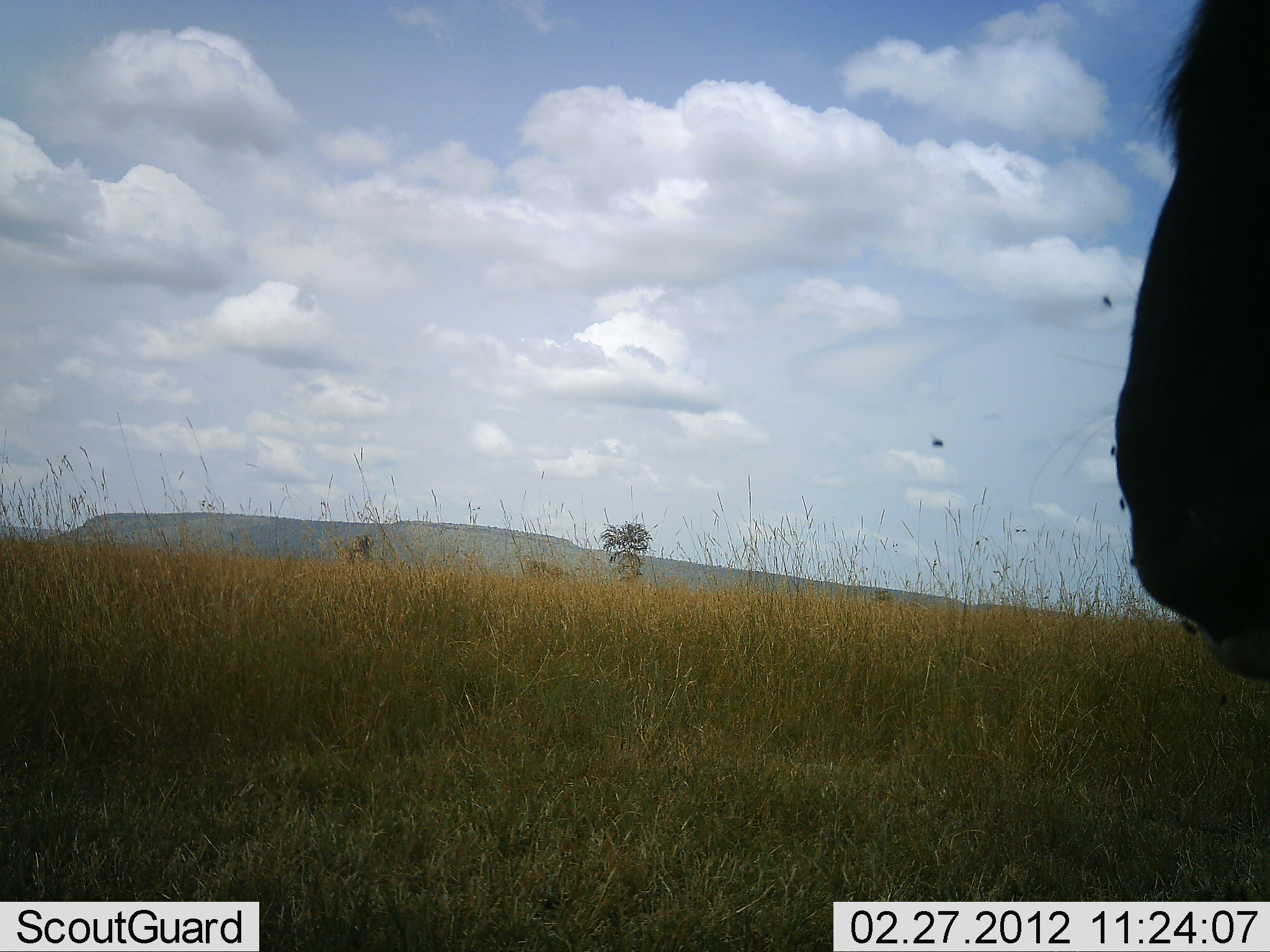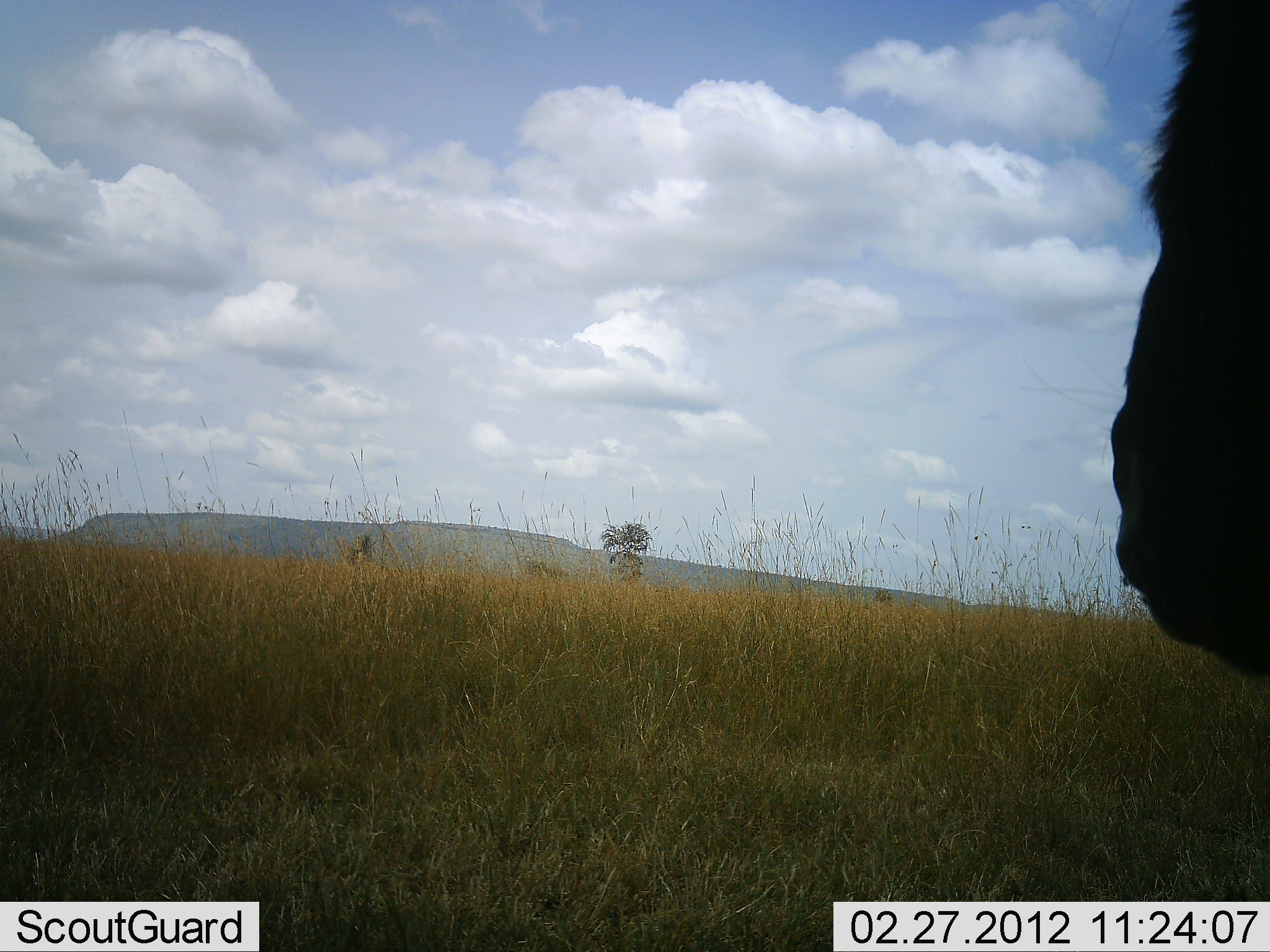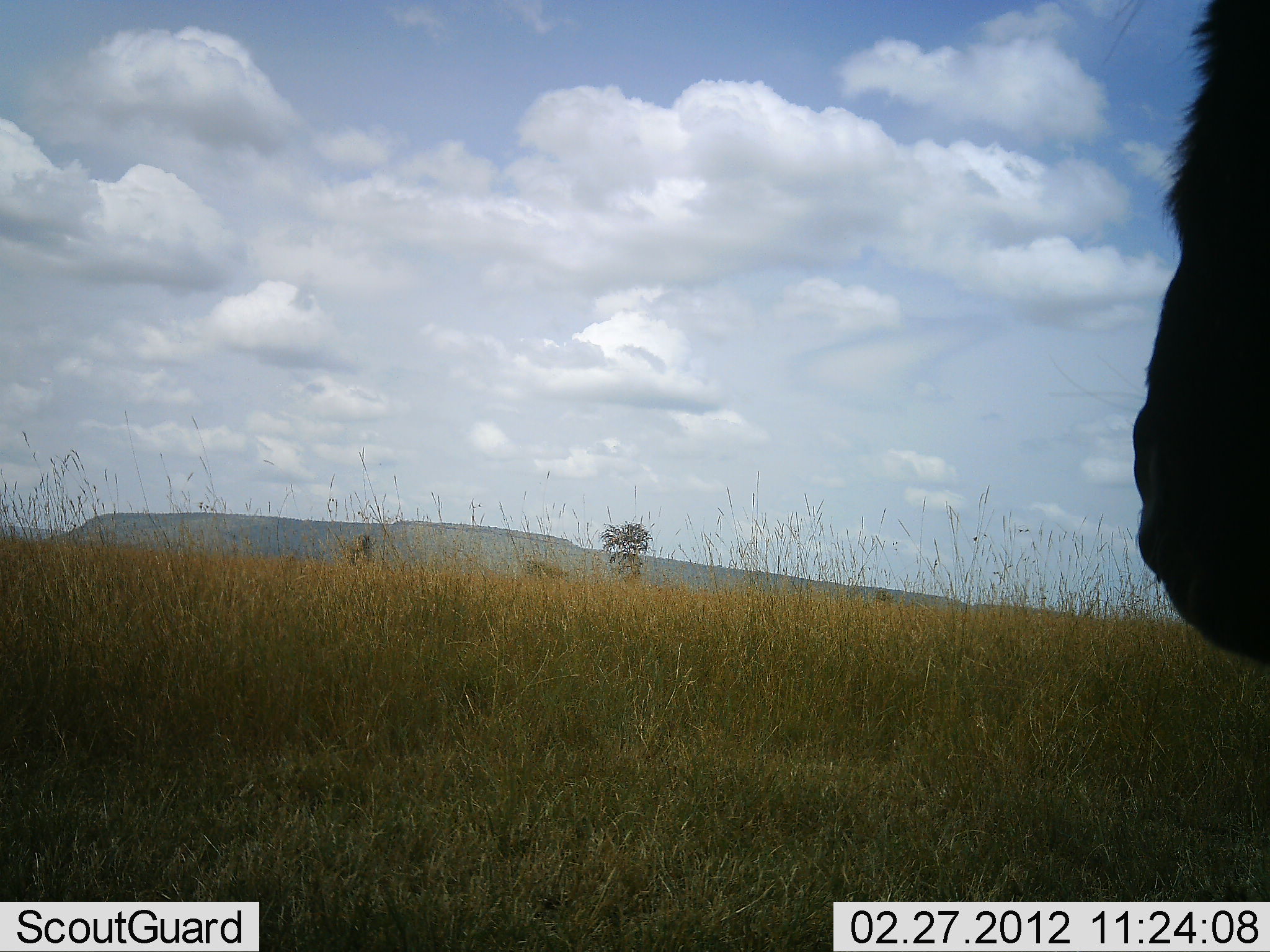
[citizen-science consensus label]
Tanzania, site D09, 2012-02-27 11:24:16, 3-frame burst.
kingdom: Animalia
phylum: Chordata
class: Mammalia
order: Artiodactyla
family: Bovidae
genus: Connochaetes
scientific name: Connochaetes taurinus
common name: blue wildebeest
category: wildebeest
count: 1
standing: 71%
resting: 7%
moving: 14%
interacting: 0%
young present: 0%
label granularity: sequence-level